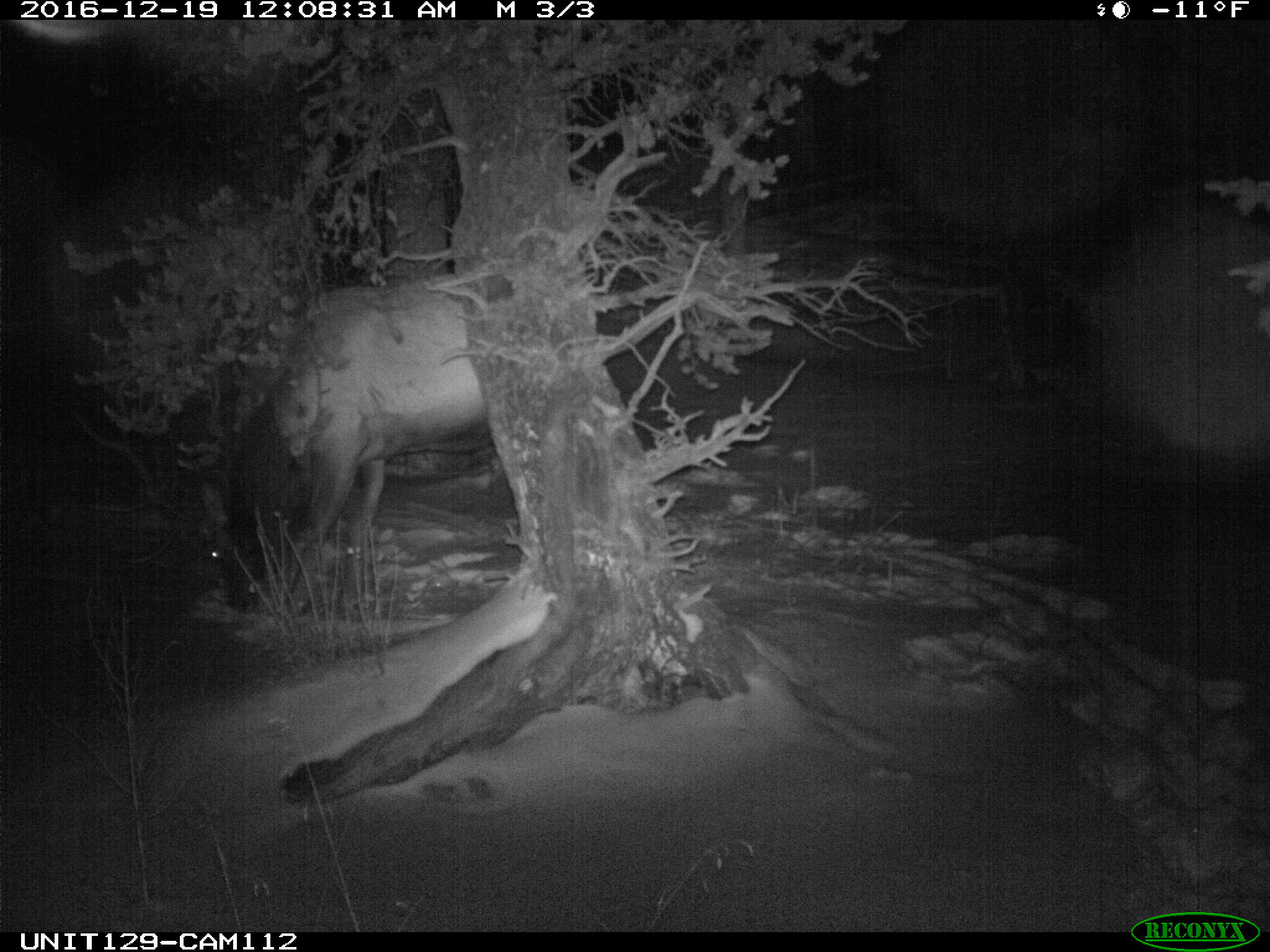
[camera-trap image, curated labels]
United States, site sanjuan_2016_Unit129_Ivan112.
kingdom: Animalia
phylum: Chordata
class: Mammalia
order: Artiodactyla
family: Cervidae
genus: Cervus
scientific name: Cervus elaphus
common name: red deer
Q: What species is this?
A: Cervus elaphus (red deer).